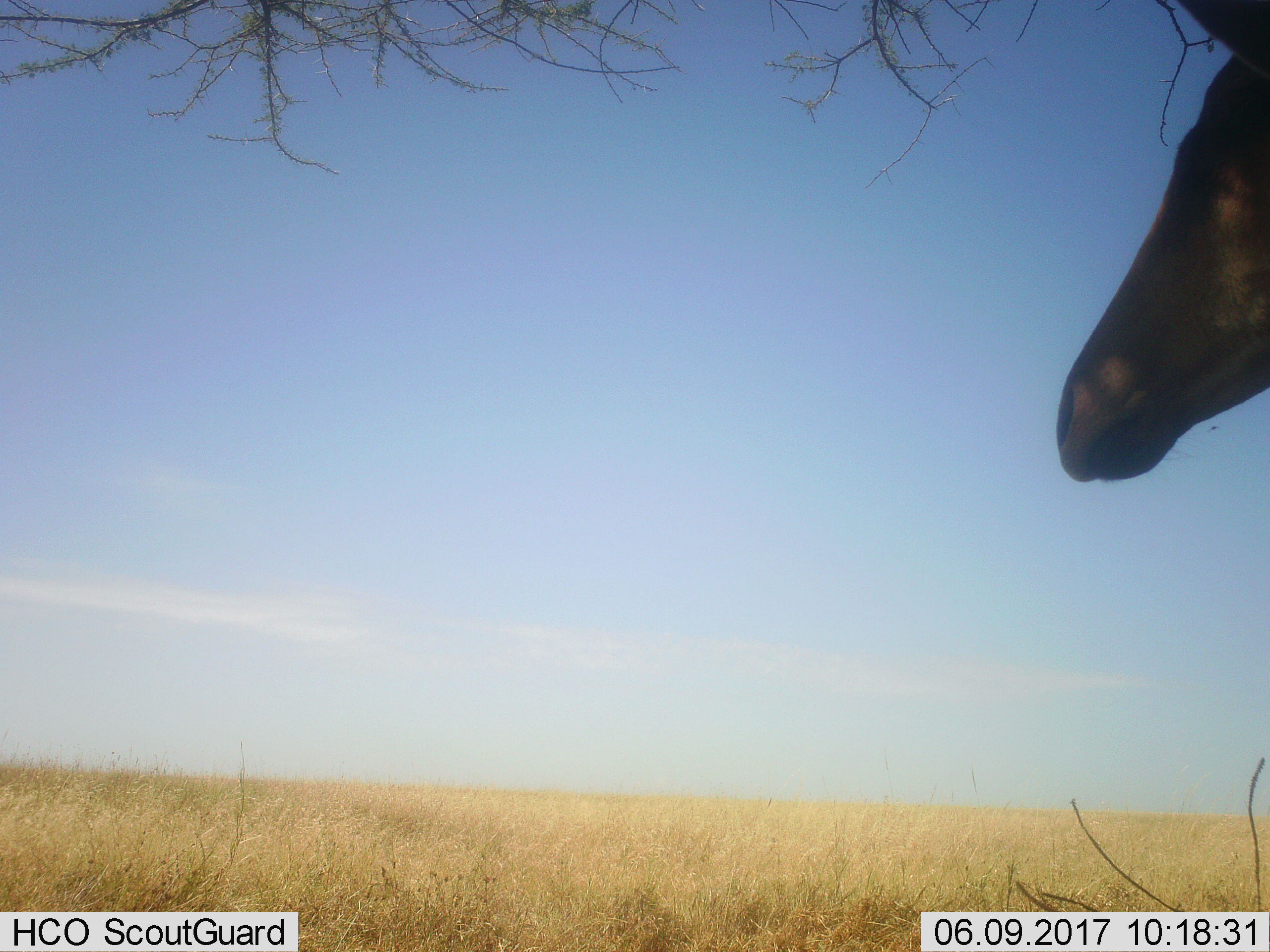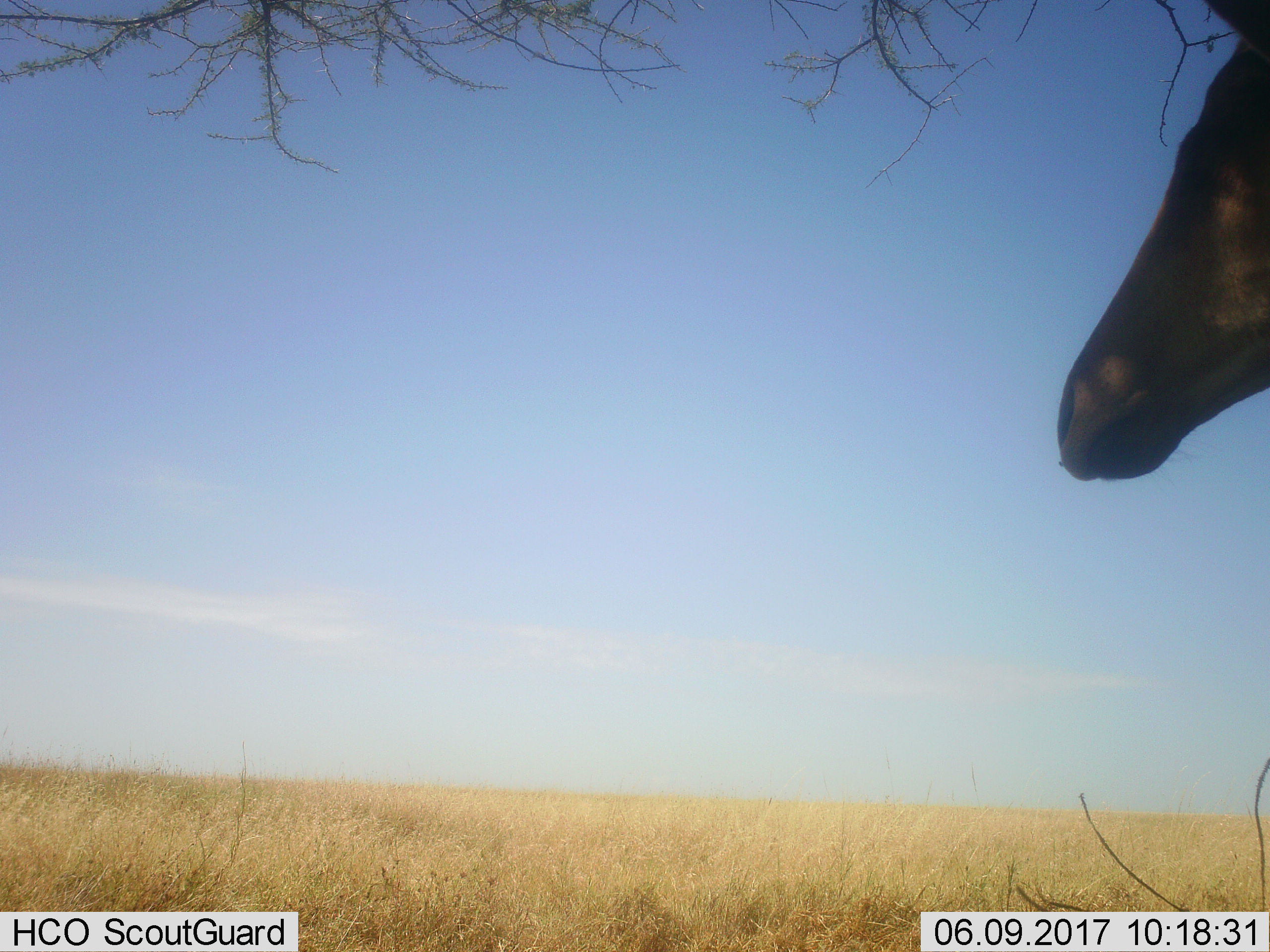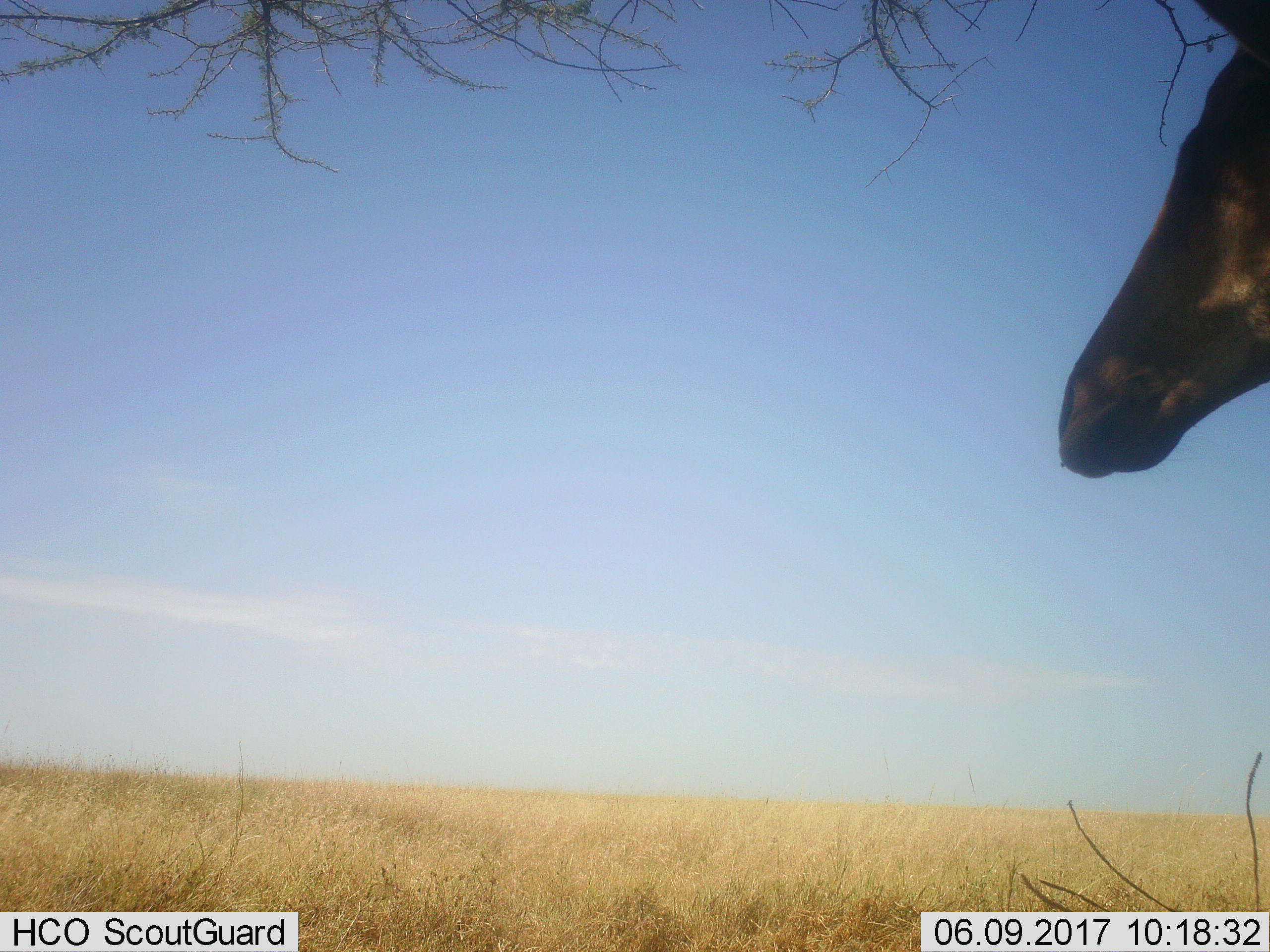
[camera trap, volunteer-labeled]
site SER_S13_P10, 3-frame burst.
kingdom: Animalia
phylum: Chordata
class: Mammalia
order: Artiodactyla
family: Bovidae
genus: Alcelaphus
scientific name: Alcelaphus buselaphus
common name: hartebeest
Hartebeest (Alcelaphus buselaphus), count 1. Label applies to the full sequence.